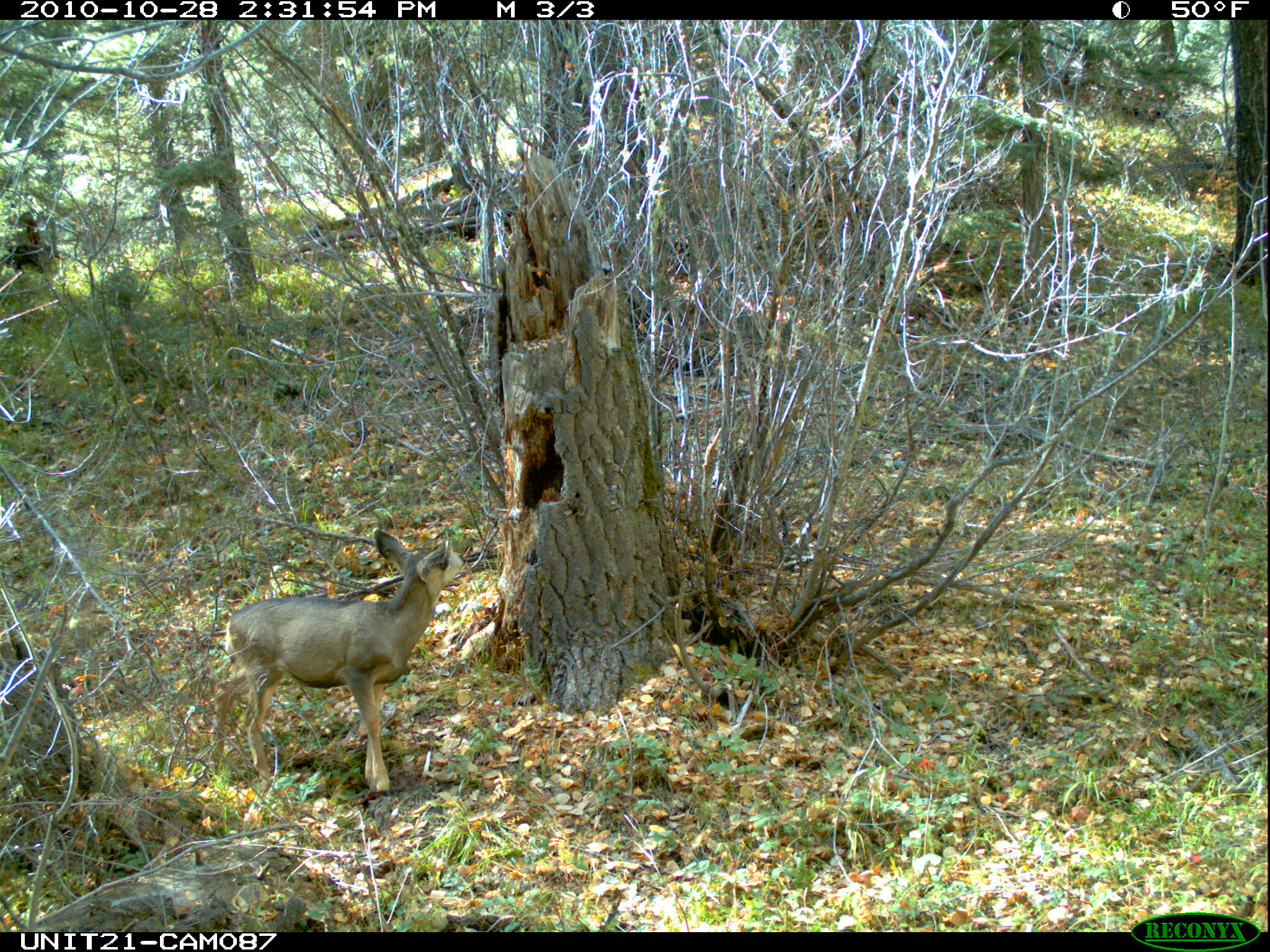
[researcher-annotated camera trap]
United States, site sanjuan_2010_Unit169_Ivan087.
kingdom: Animalia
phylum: Chordata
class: Mammalia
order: Artiodactyla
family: Cervidae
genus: Odocoileus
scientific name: Odocoileus hemionus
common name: mule deer